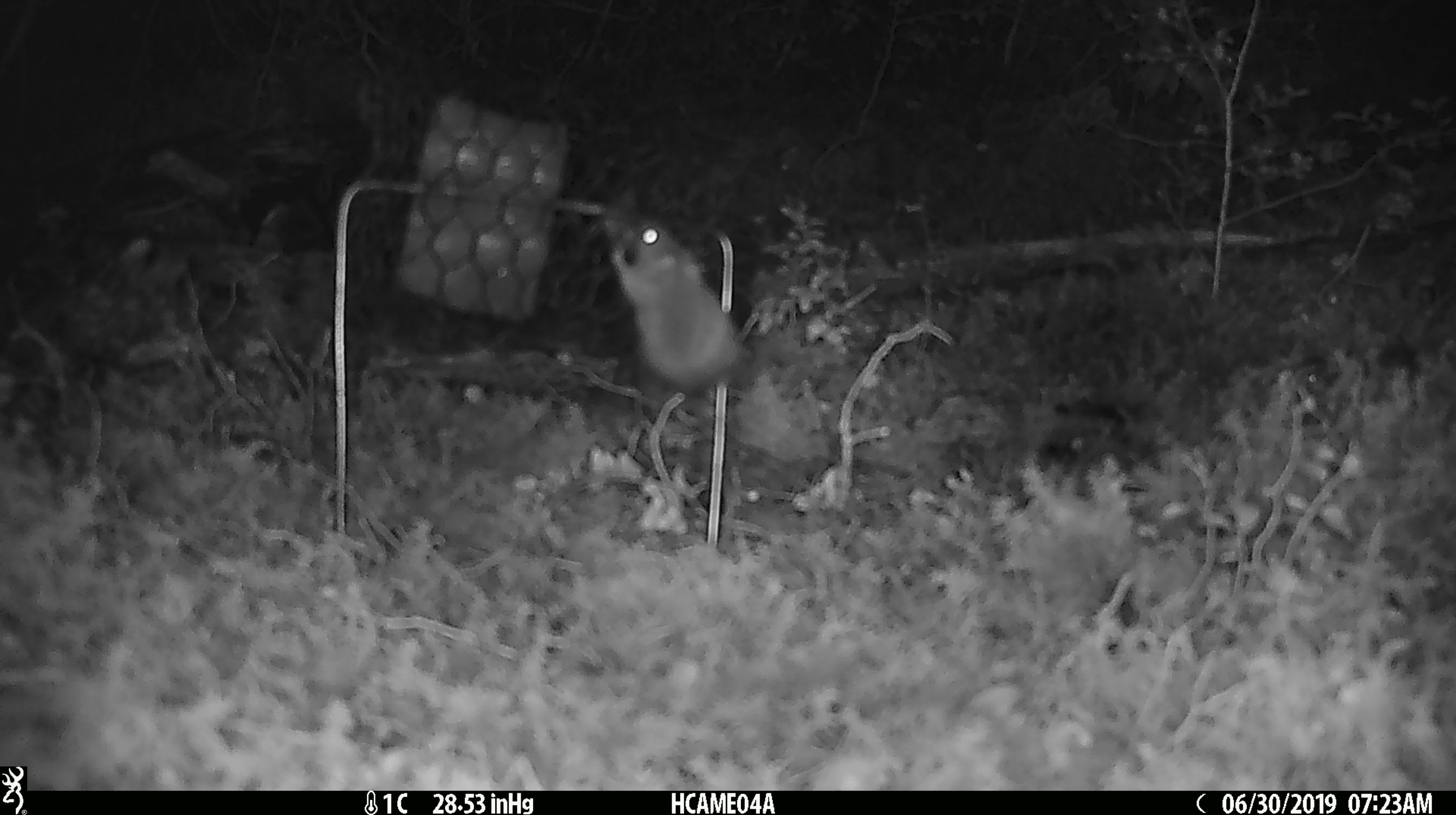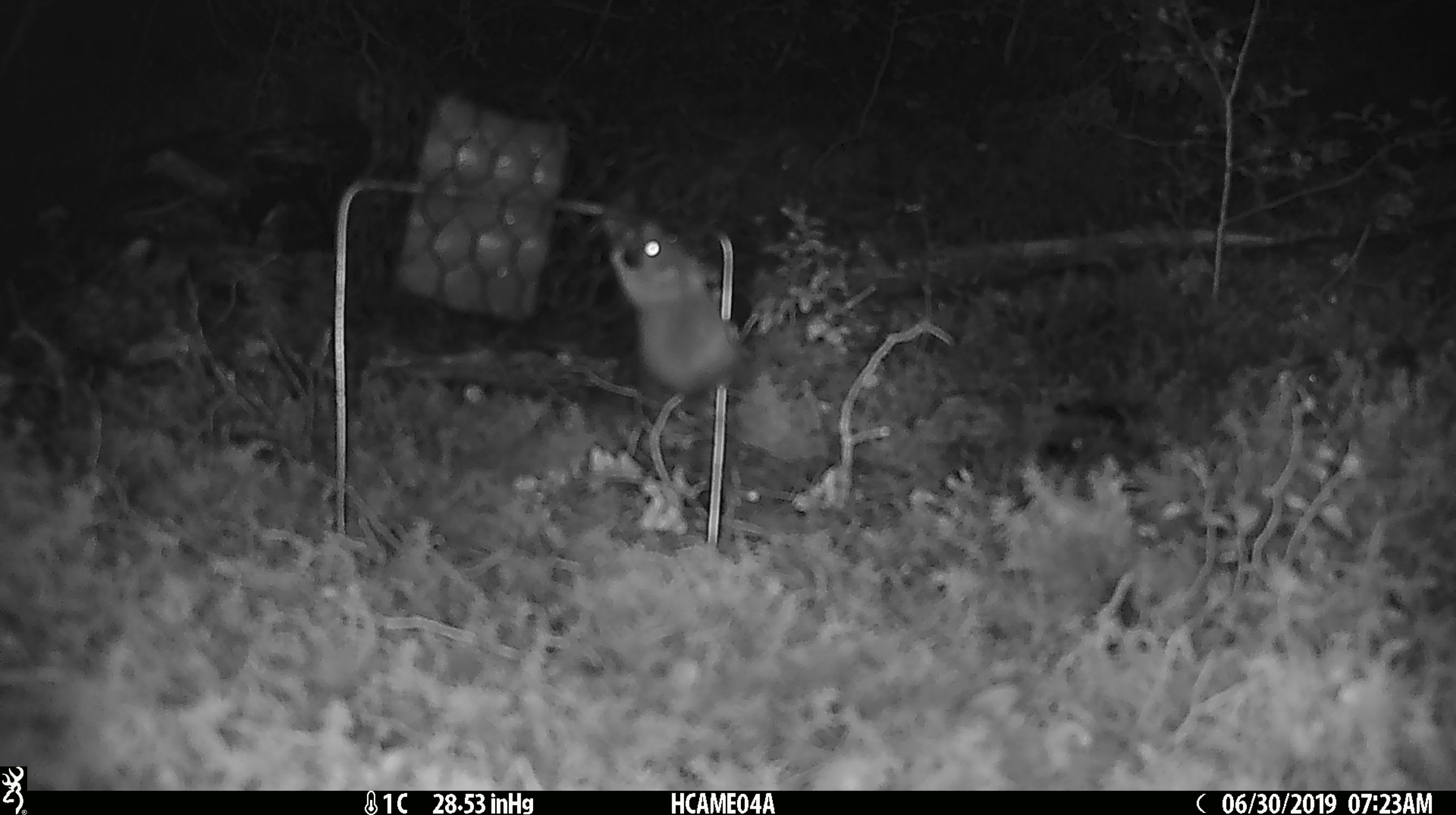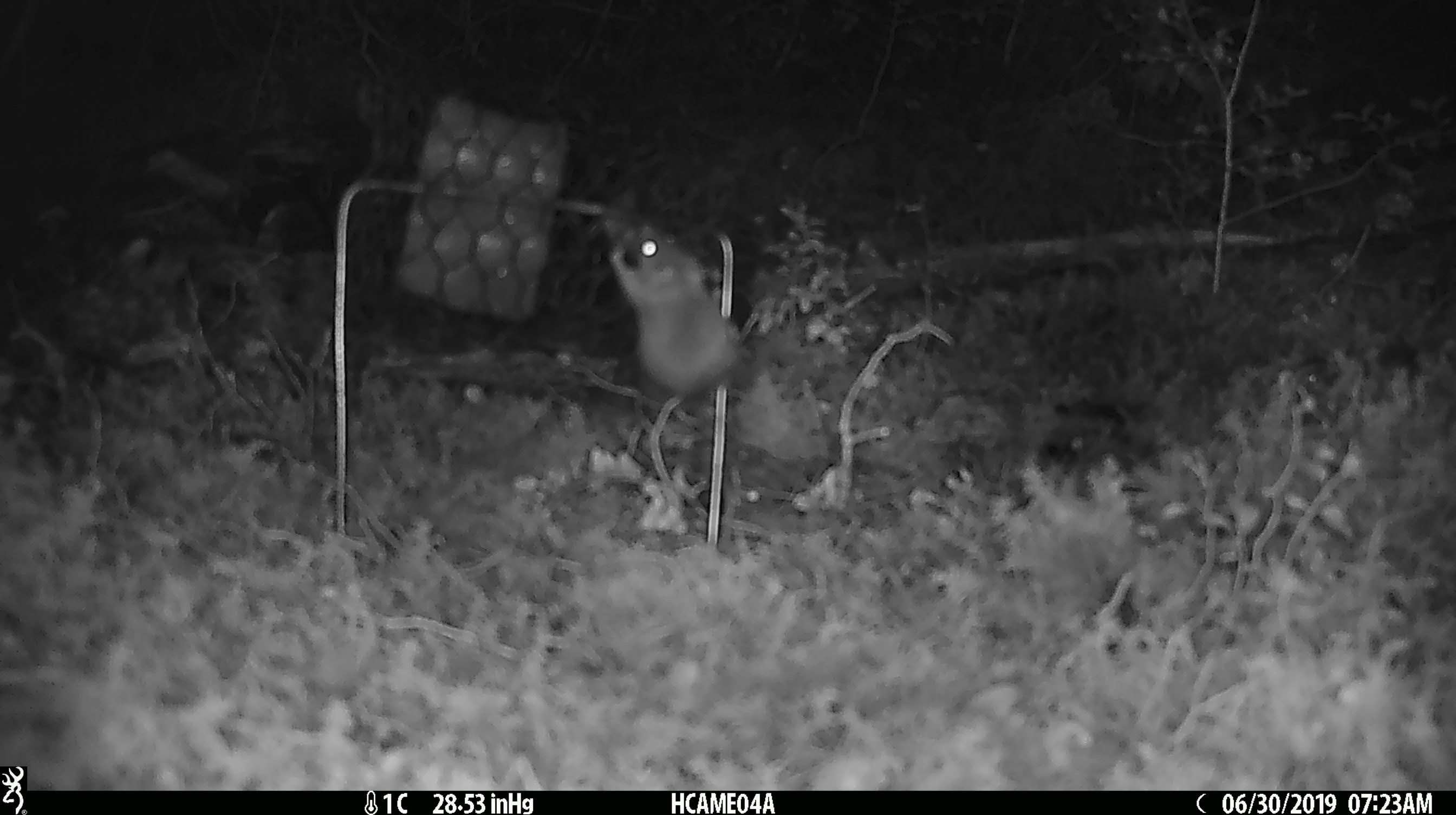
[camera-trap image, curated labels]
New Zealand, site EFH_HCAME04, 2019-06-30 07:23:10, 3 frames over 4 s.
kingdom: Animalia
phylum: Chordata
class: Mammalia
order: Rodentia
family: Muridae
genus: Mus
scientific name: Mus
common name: mouse